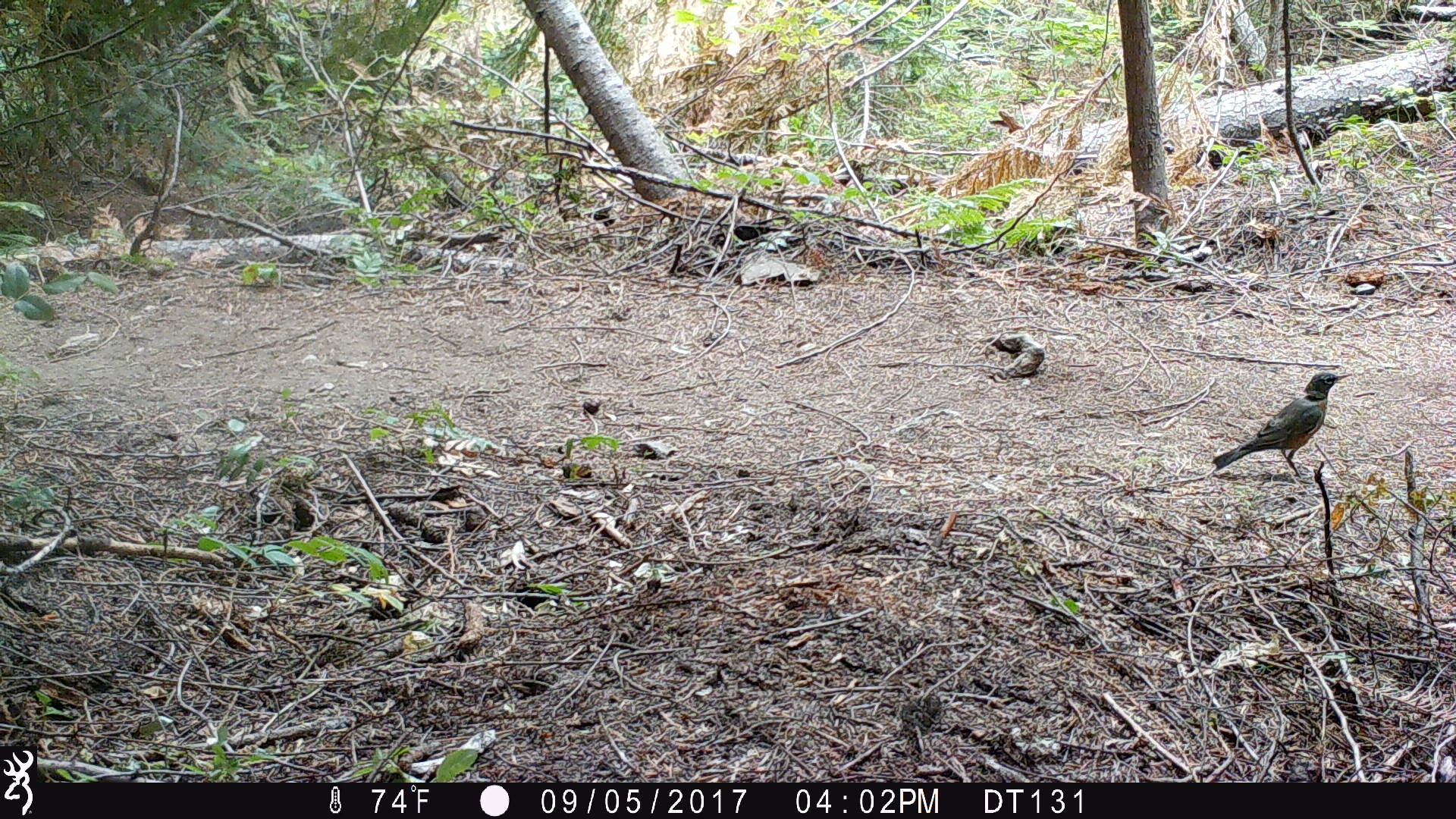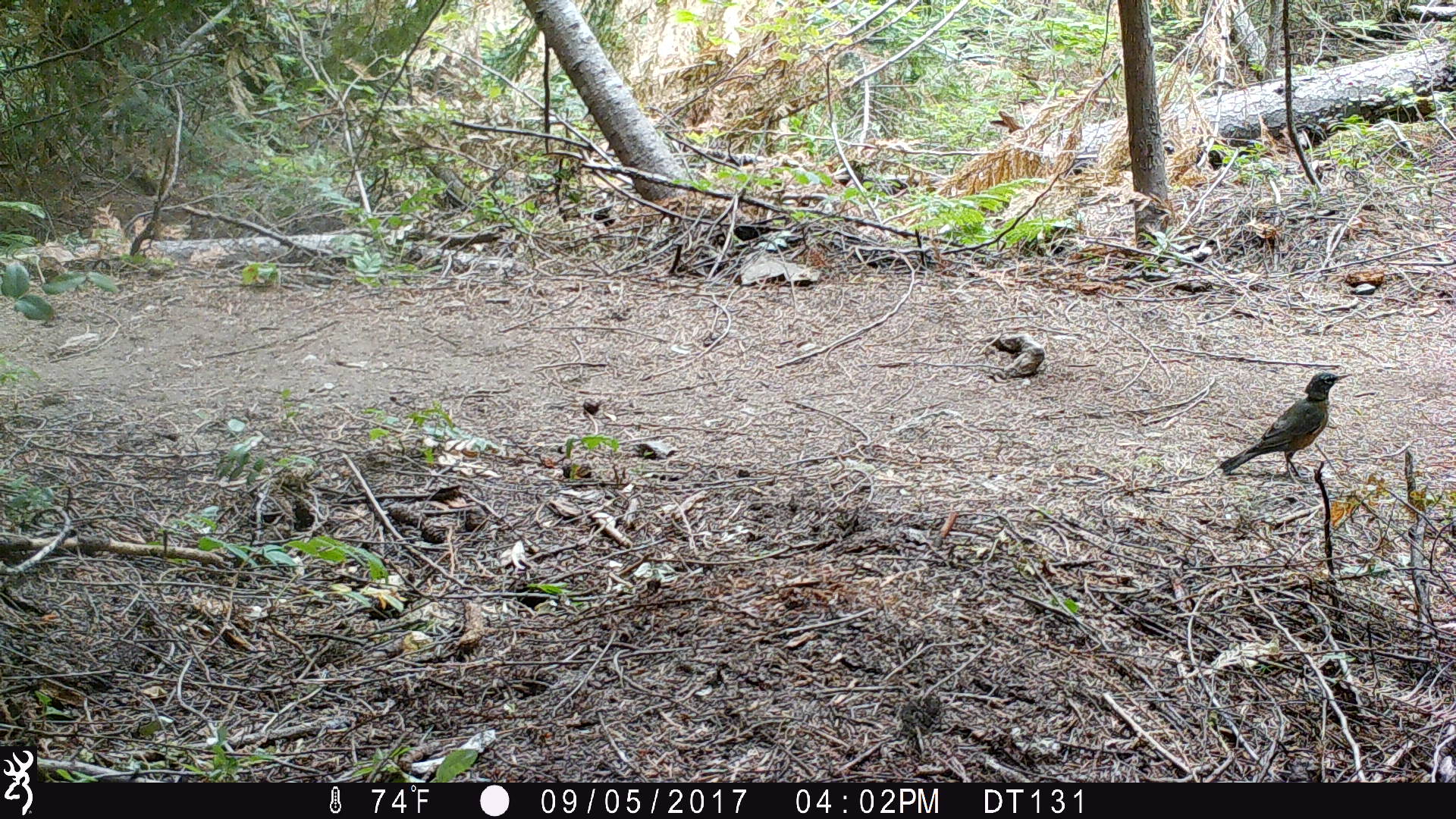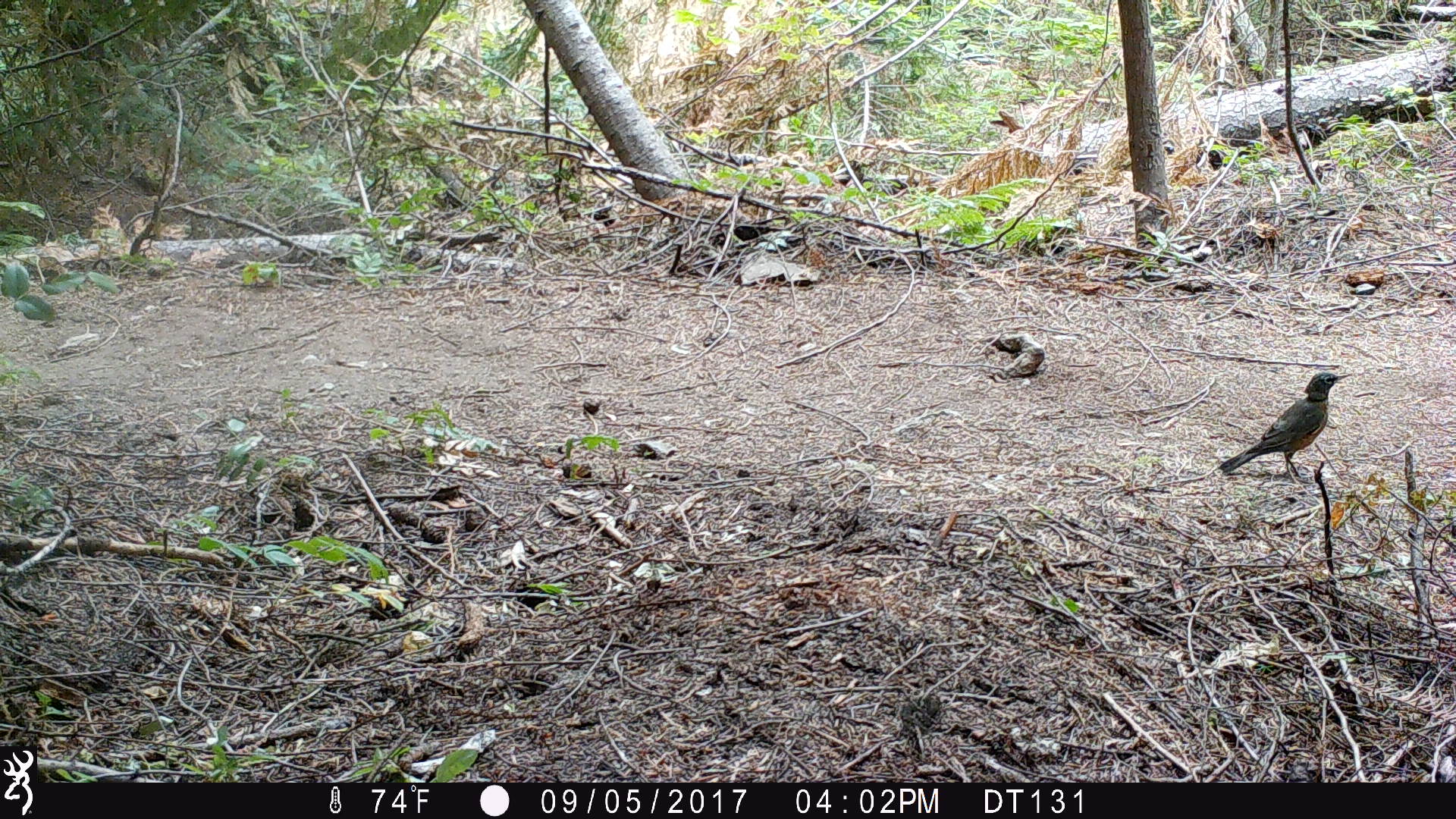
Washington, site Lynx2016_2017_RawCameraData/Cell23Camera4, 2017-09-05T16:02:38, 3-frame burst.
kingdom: Animalia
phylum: Chordata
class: Aves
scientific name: Aves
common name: birds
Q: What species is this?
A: Aves (birds).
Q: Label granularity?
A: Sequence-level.